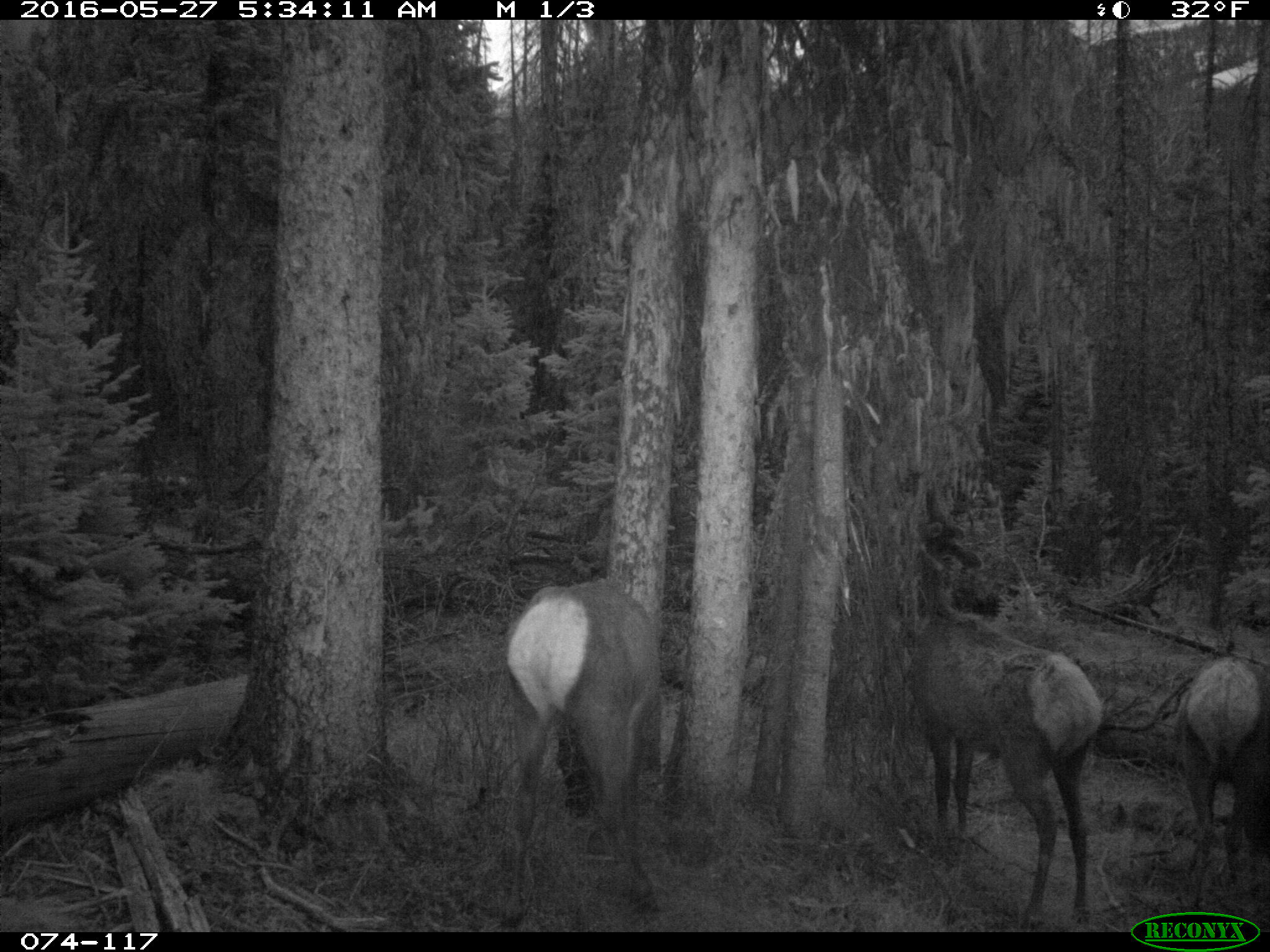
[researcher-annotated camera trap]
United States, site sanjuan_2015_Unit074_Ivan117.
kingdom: Animalia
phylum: Chordata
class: Mammalia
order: Artiodactyla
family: Cervidae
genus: Cervus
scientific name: Cervus elaphus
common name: red deer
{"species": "Cervus elaphus (red deer)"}